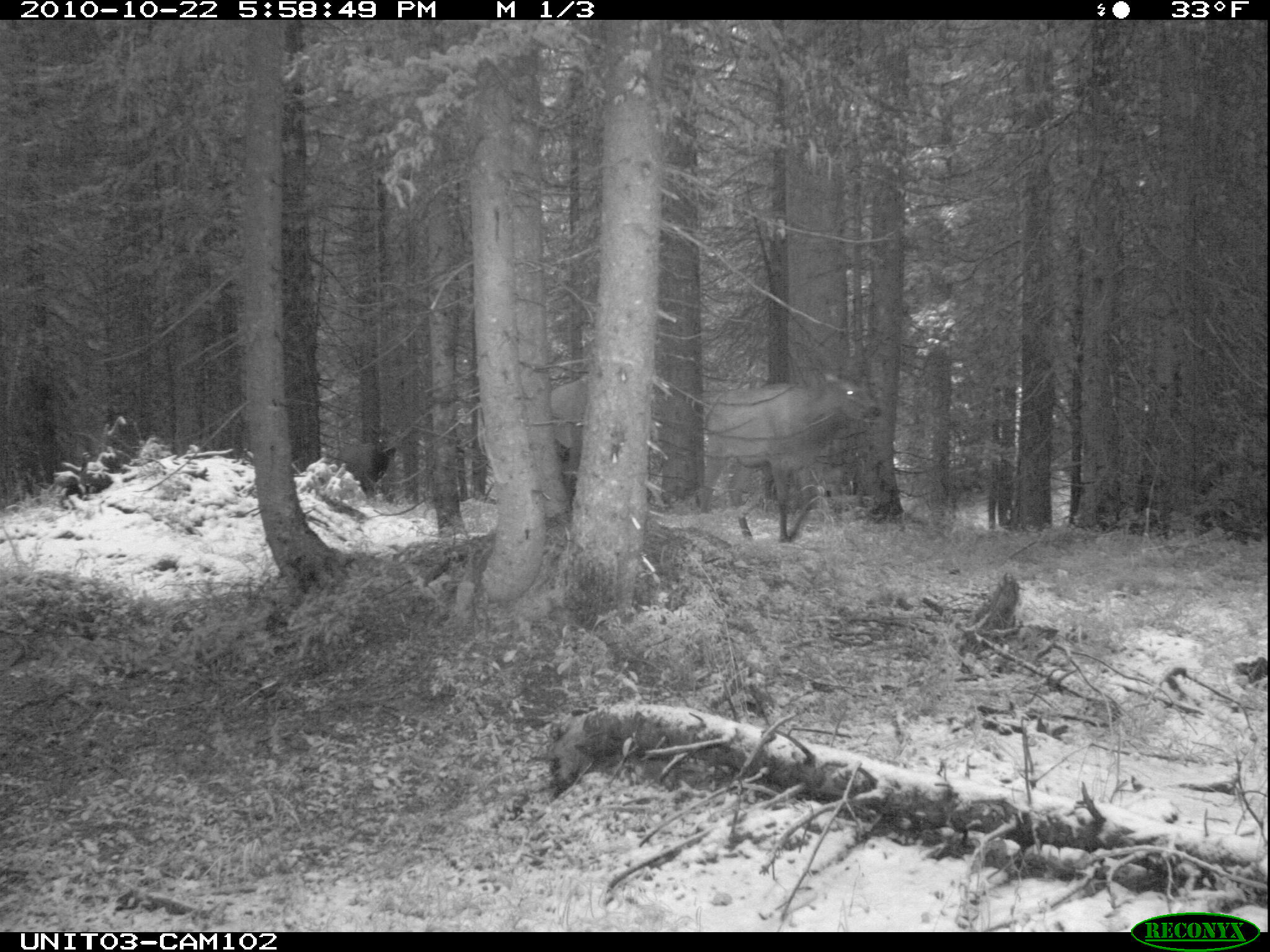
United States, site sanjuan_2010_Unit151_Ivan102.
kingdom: Animalia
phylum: Chordata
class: Mammalia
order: Artiodactyla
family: Cervidae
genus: Cervus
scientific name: Cervus elaphus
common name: red deer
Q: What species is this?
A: Cervus elaphus (red deer).